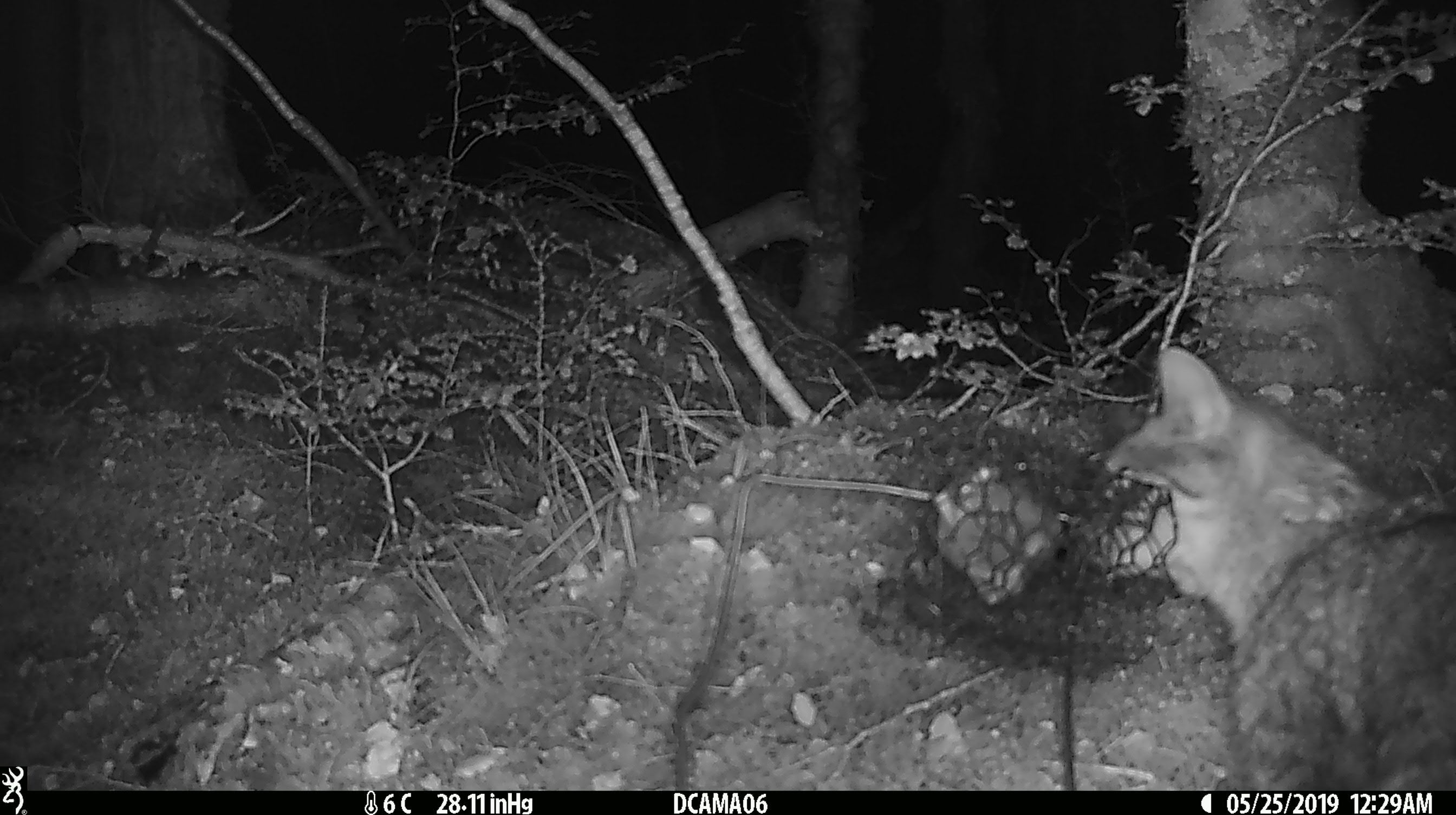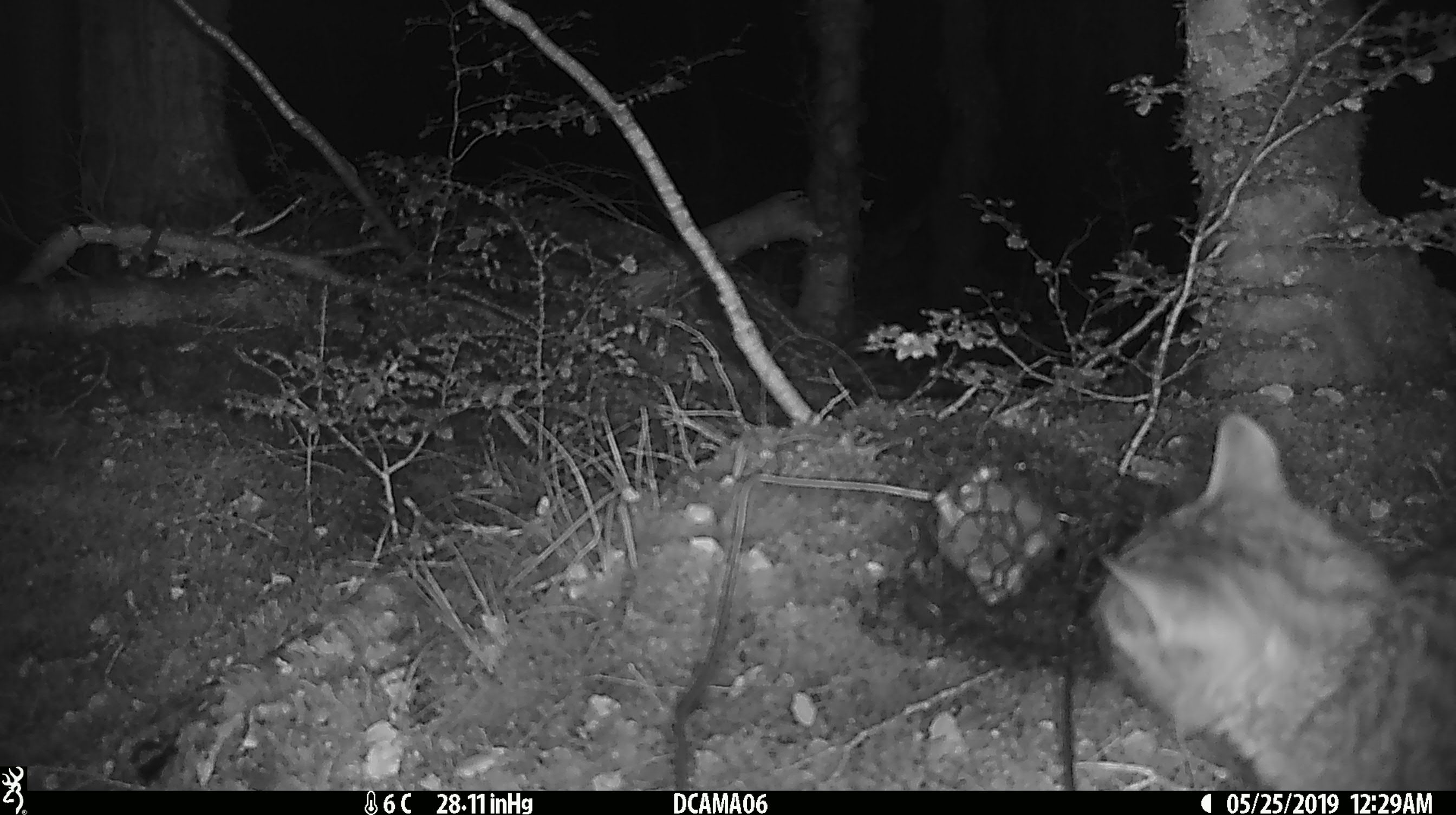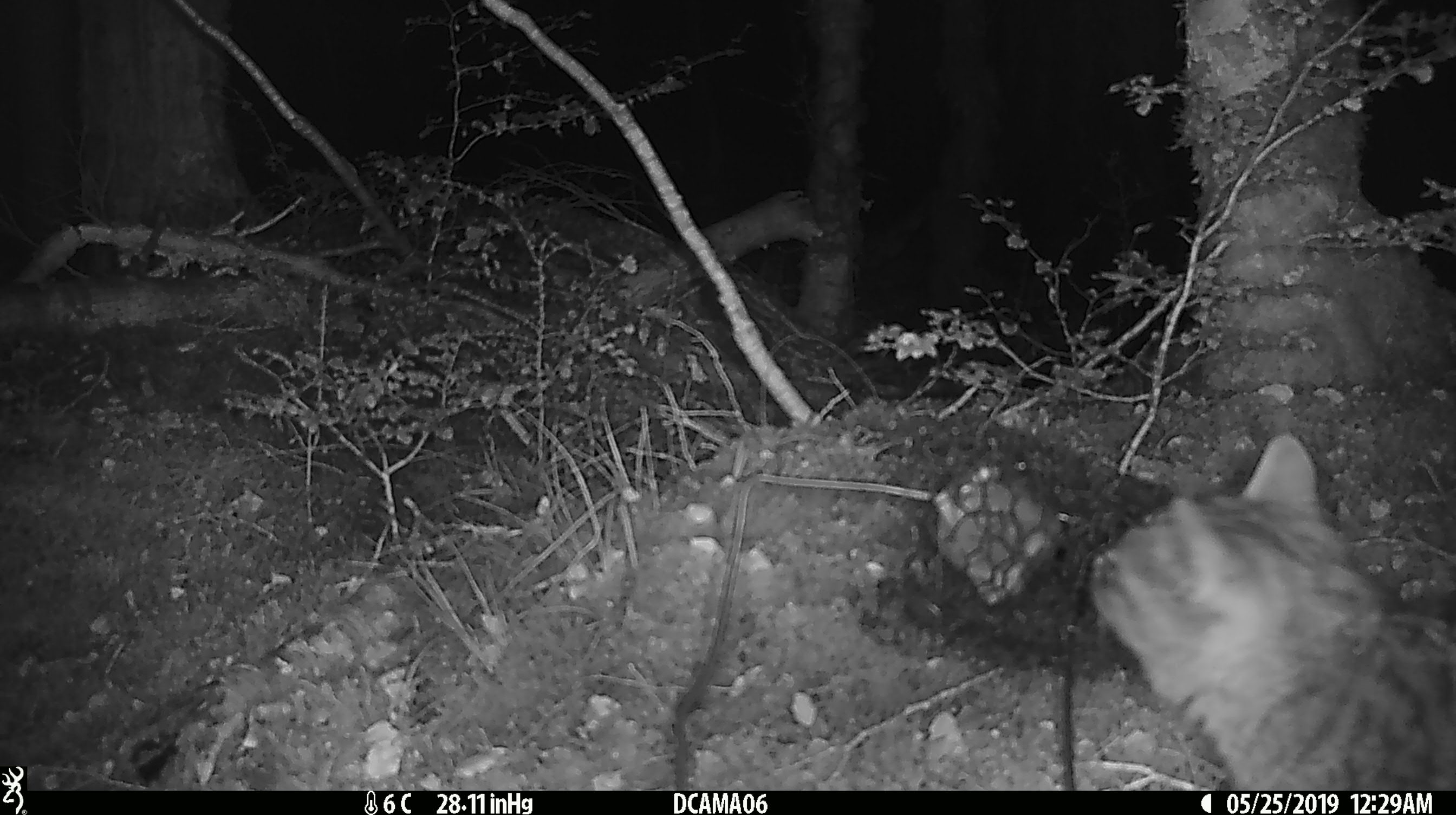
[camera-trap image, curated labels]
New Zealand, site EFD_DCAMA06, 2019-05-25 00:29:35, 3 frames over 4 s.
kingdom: Animalia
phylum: Chordata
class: Mammalia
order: Carnivora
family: Felidae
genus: Felis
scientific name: Felis catus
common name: domestic cat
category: cat